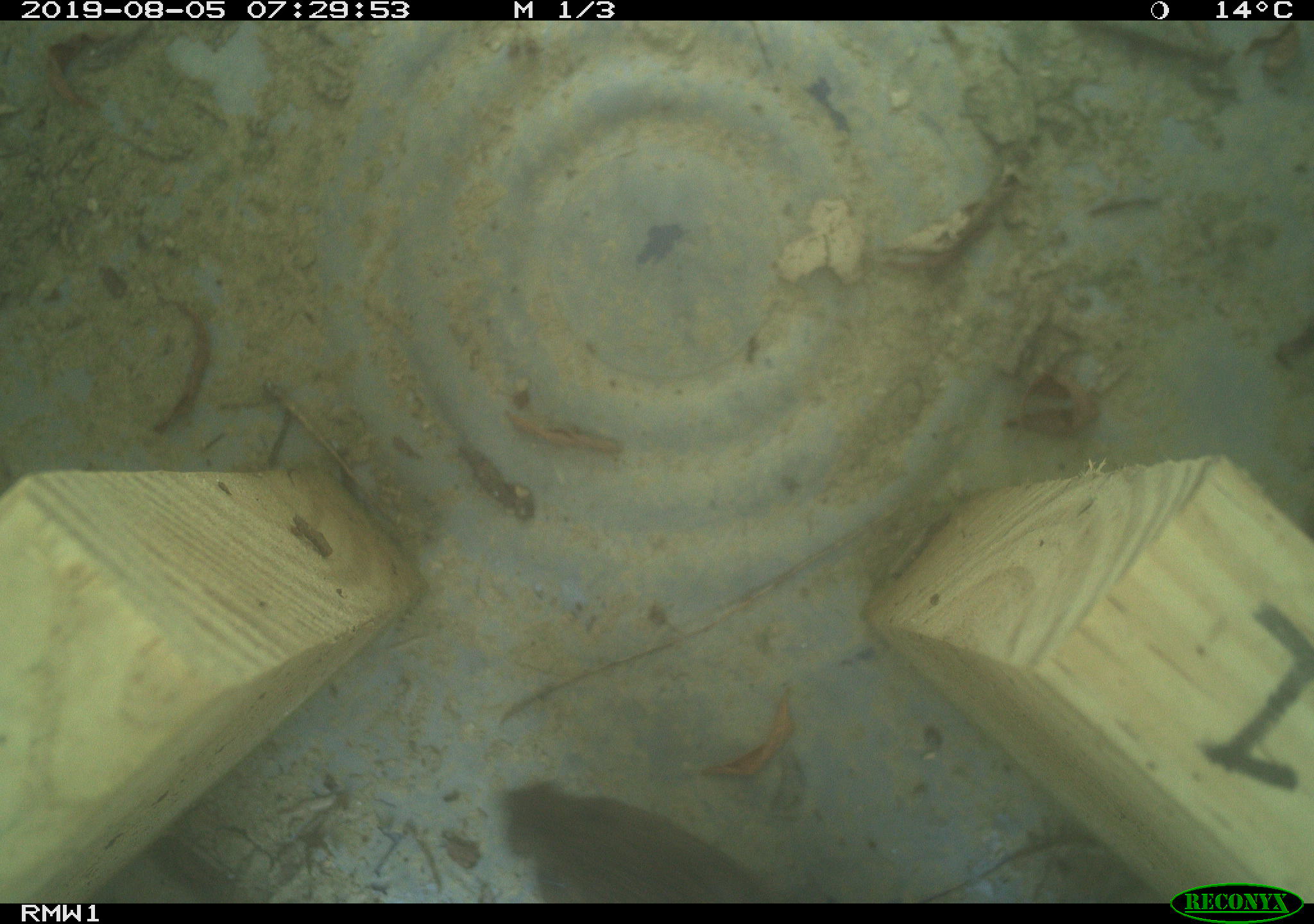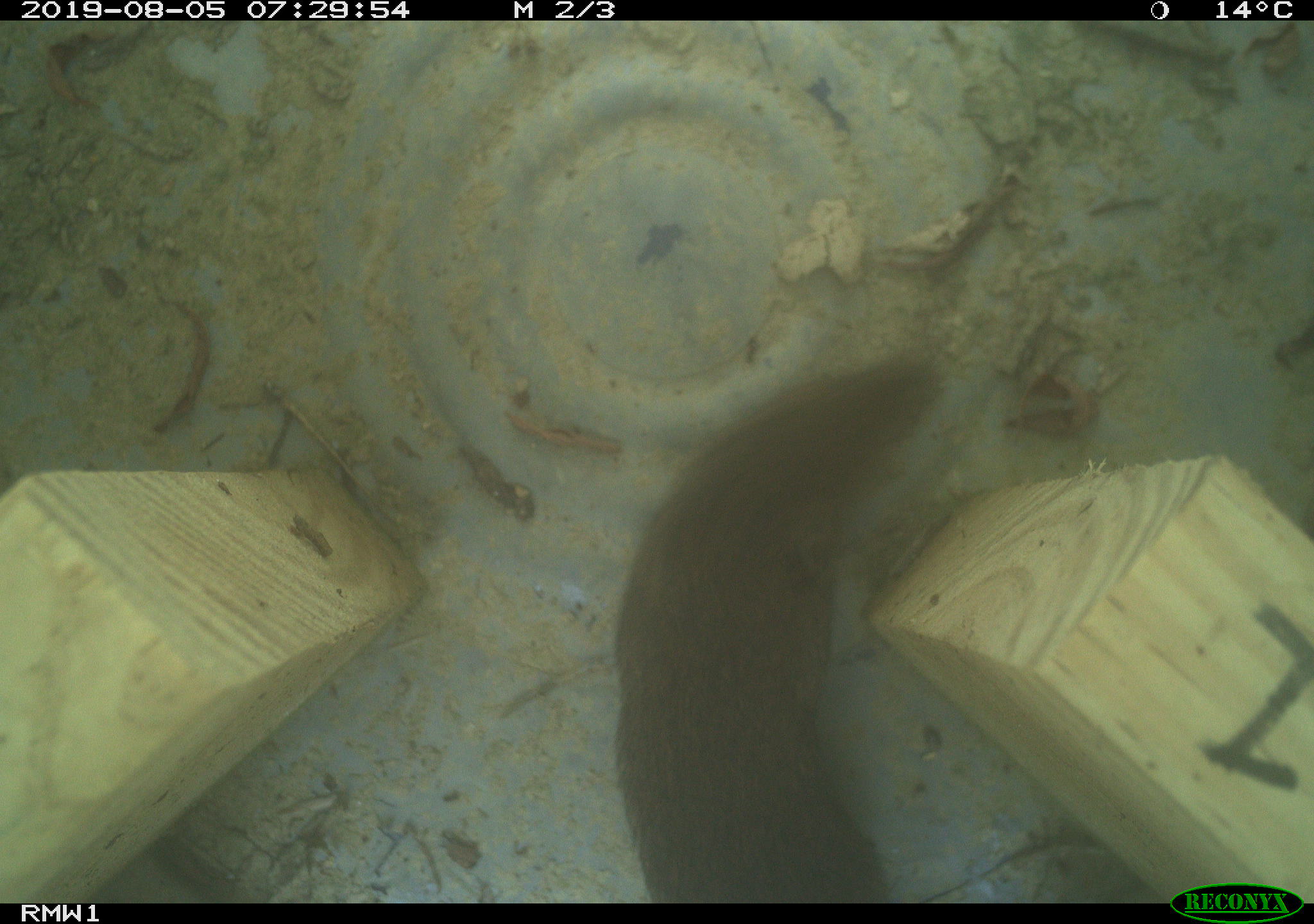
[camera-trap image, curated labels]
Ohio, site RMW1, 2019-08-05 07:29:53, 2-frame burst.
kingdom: Animalia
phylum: Chordata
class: Mammalia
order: Rodentia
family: Cricetidae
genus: Microtus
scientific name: Microtus pennsylvanicus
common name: meadow vole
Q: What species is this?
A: Meadow vole (Microtus pennsylvanicus).